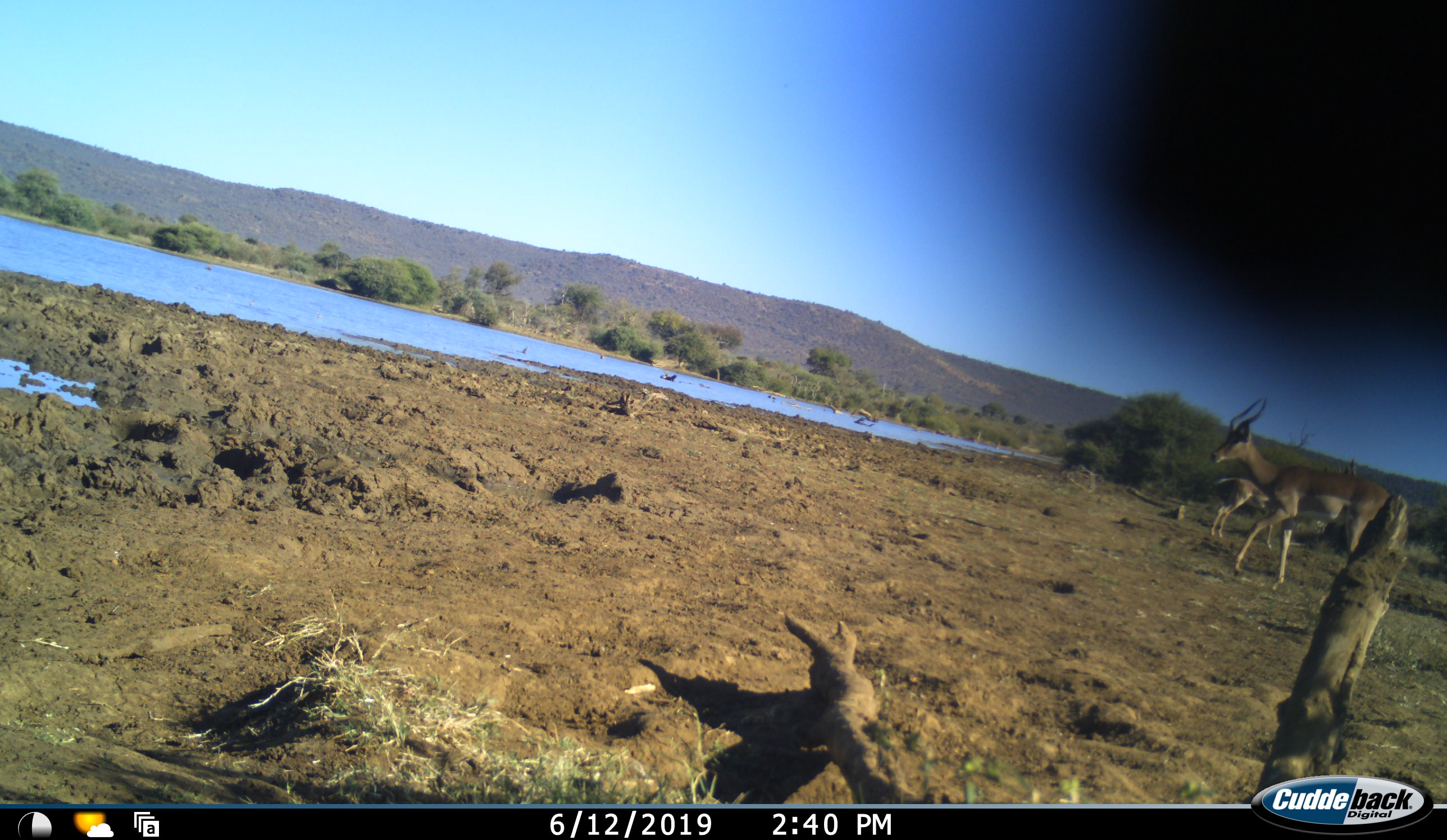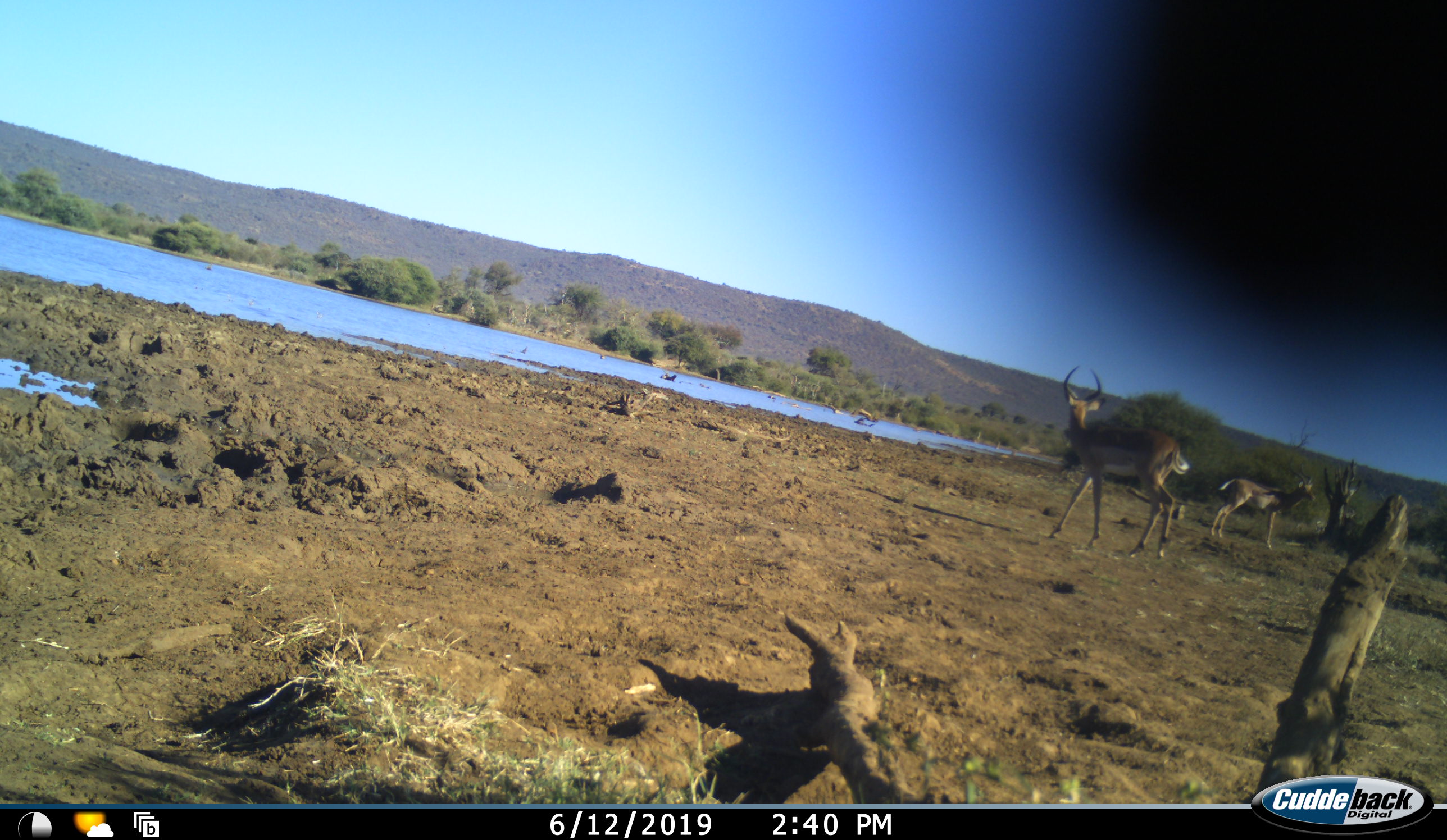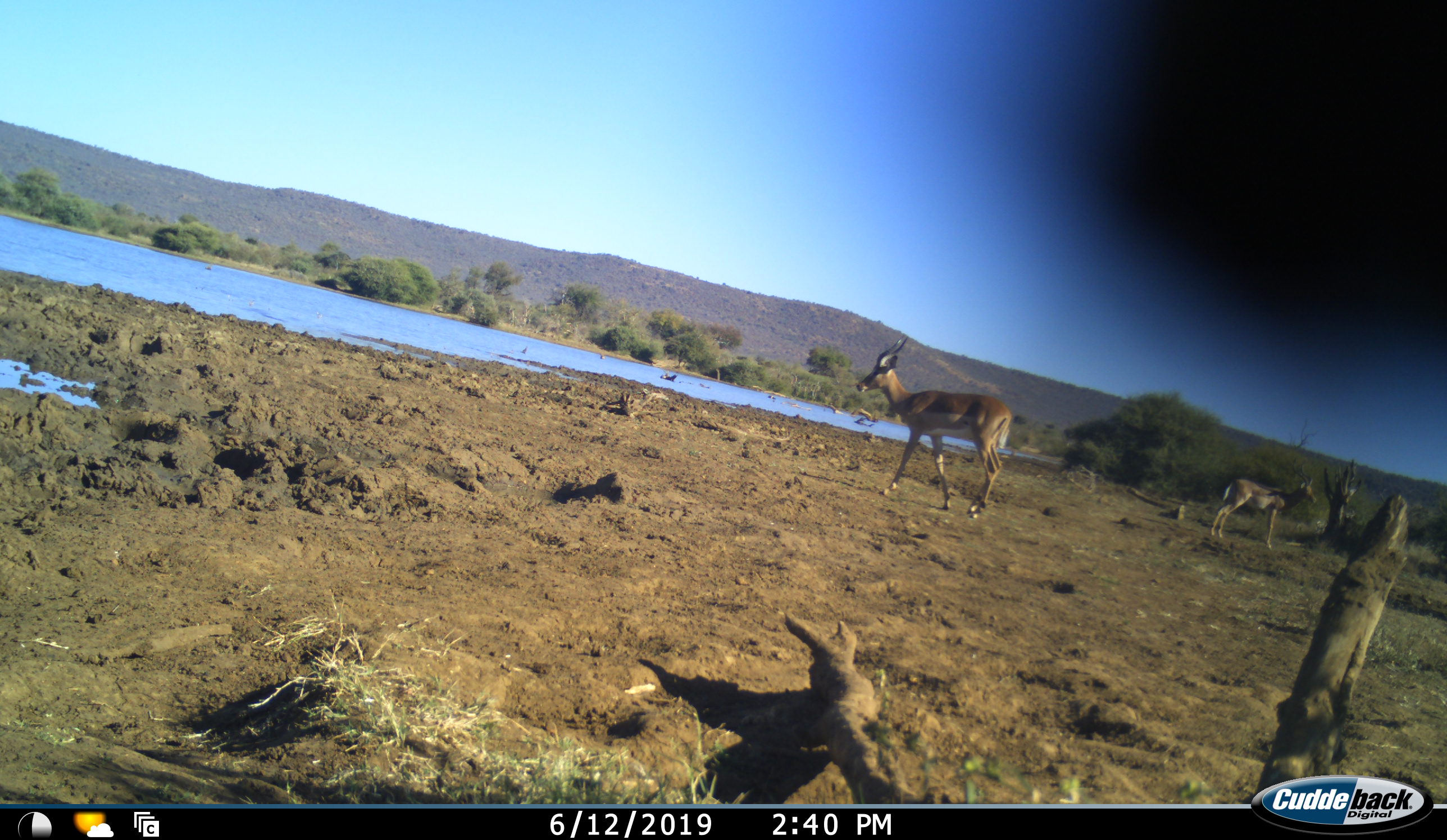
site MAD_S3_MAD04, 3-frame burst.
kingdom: Animalia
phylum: Chordata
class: Mammalia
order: Artiodactyla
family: Bovidae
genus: Aepyceros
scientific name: Aepyceros melampus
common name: impala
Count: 2.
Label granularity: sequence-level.